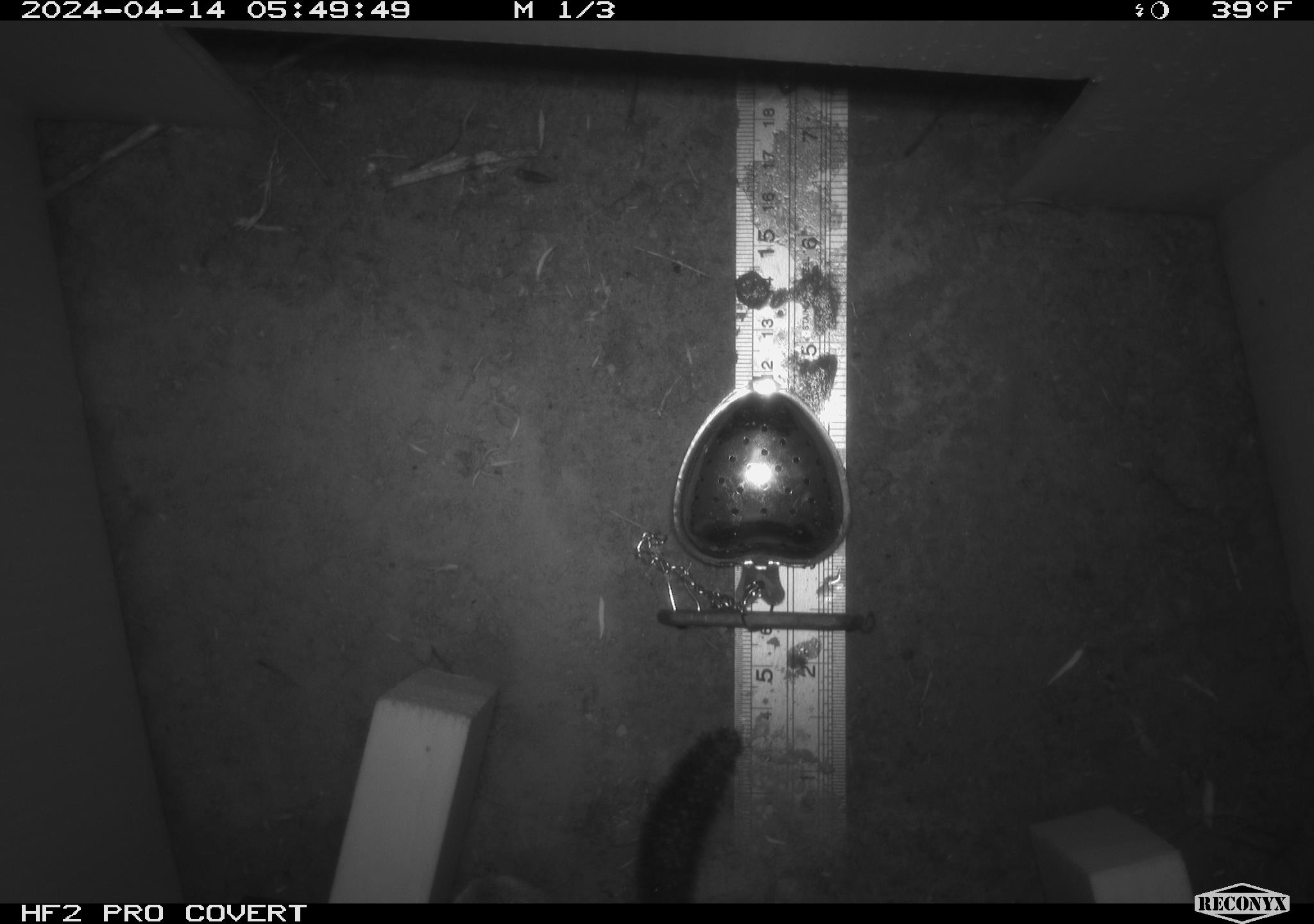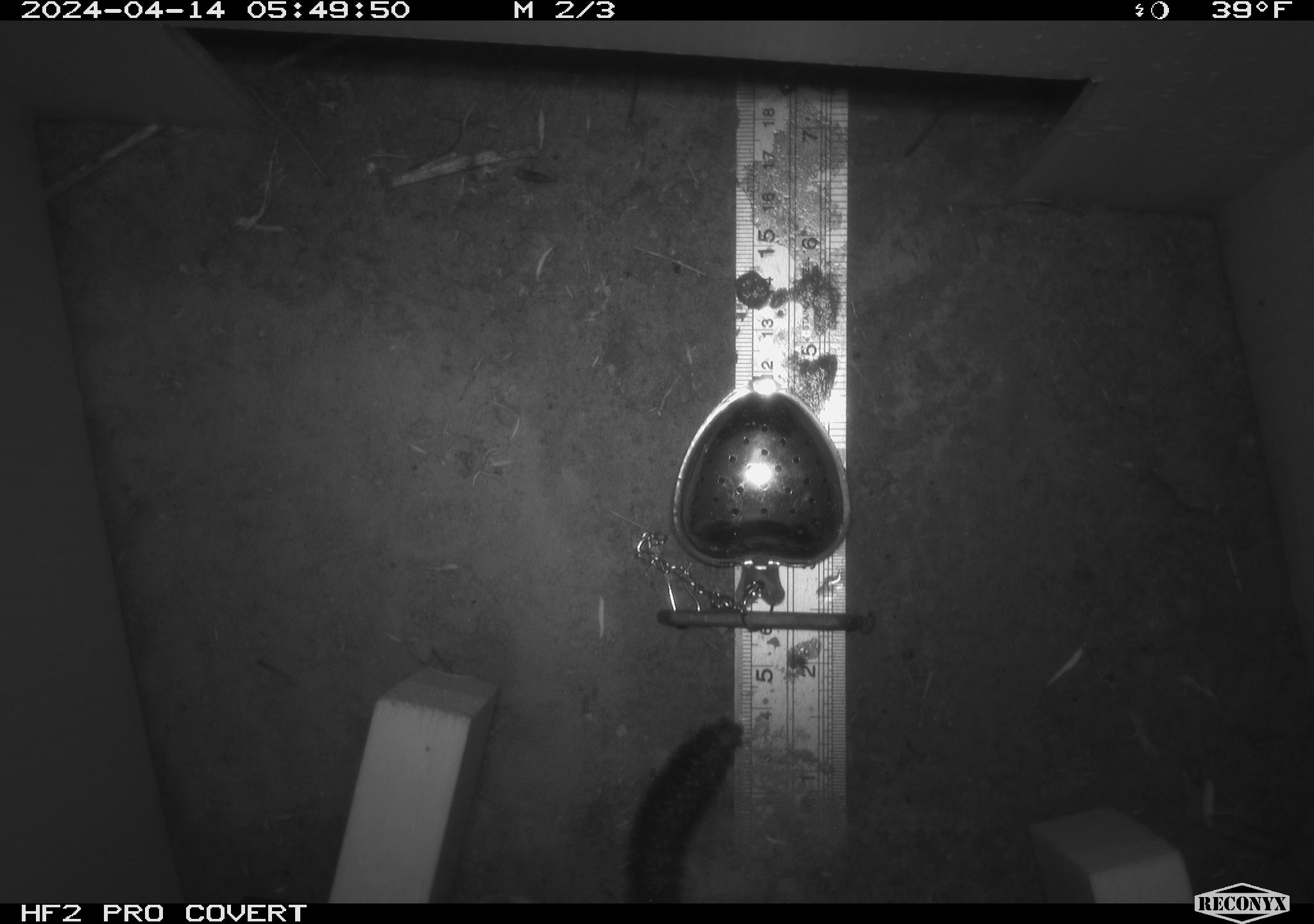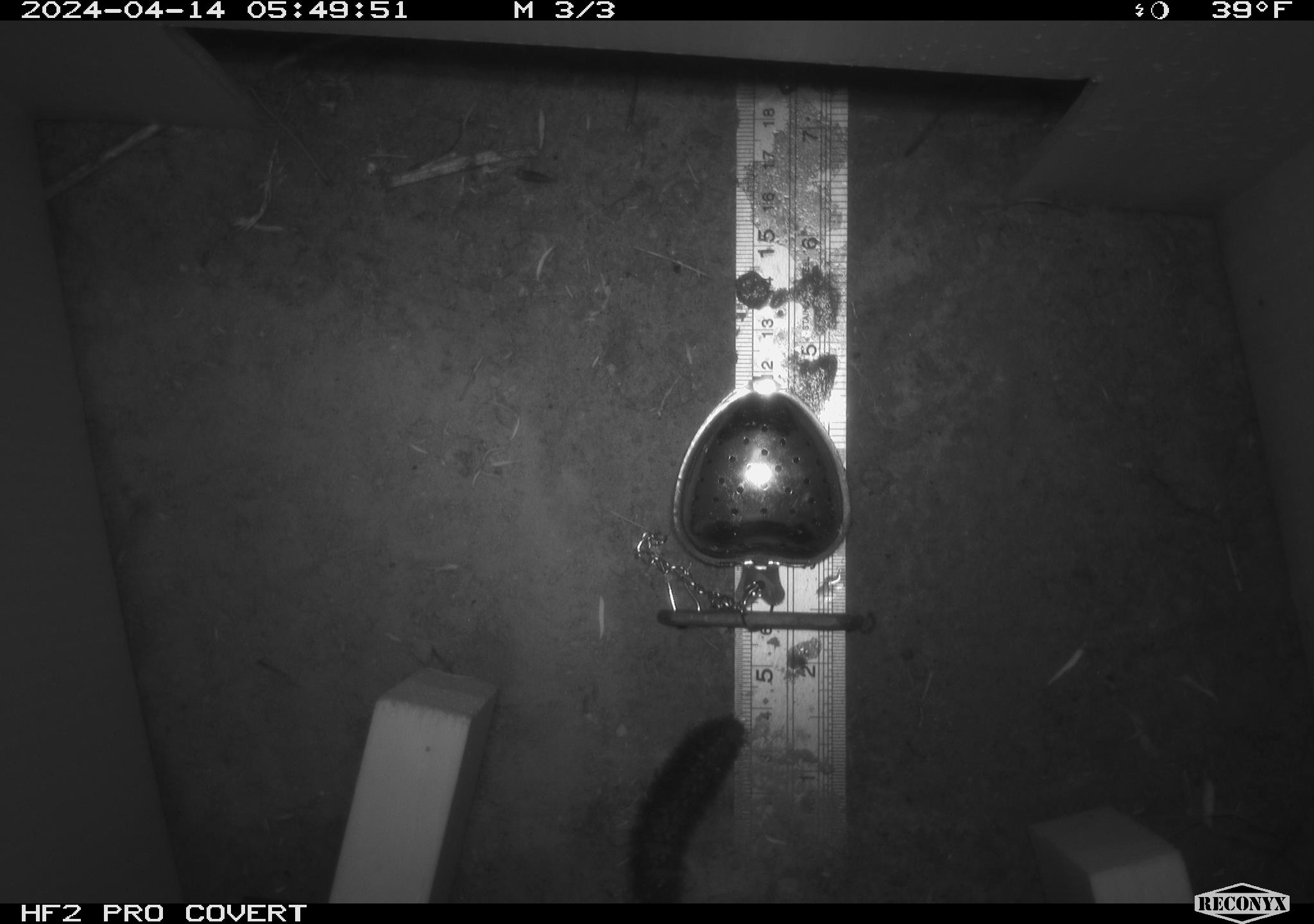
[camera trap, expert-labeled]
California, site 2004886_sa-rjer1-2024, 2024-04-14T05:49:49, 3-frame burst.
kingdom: Animalia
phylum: Arthropoda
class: Insecta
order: Lepidoptera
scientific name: Lepidoptera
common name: butterflies and moths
Butterflies and moths (Lepidoptera).